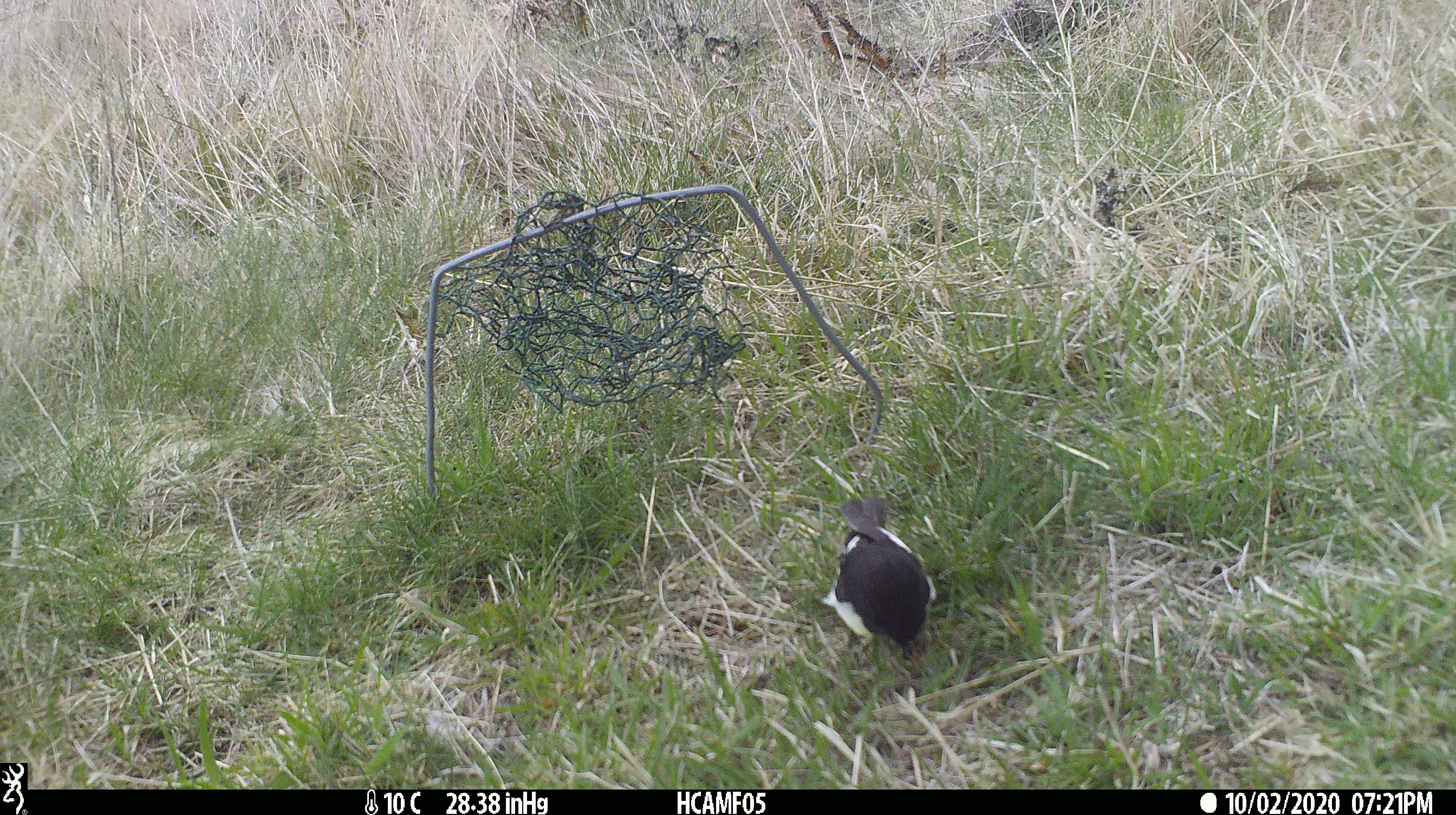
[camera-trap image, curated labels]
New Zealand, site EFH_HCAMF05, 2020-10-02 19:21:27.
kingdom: Animalia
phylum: Chordata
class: Aves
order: Passeriformes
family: Petroicidae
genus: Petroica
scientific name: Petroica macrocephala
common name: tomtit